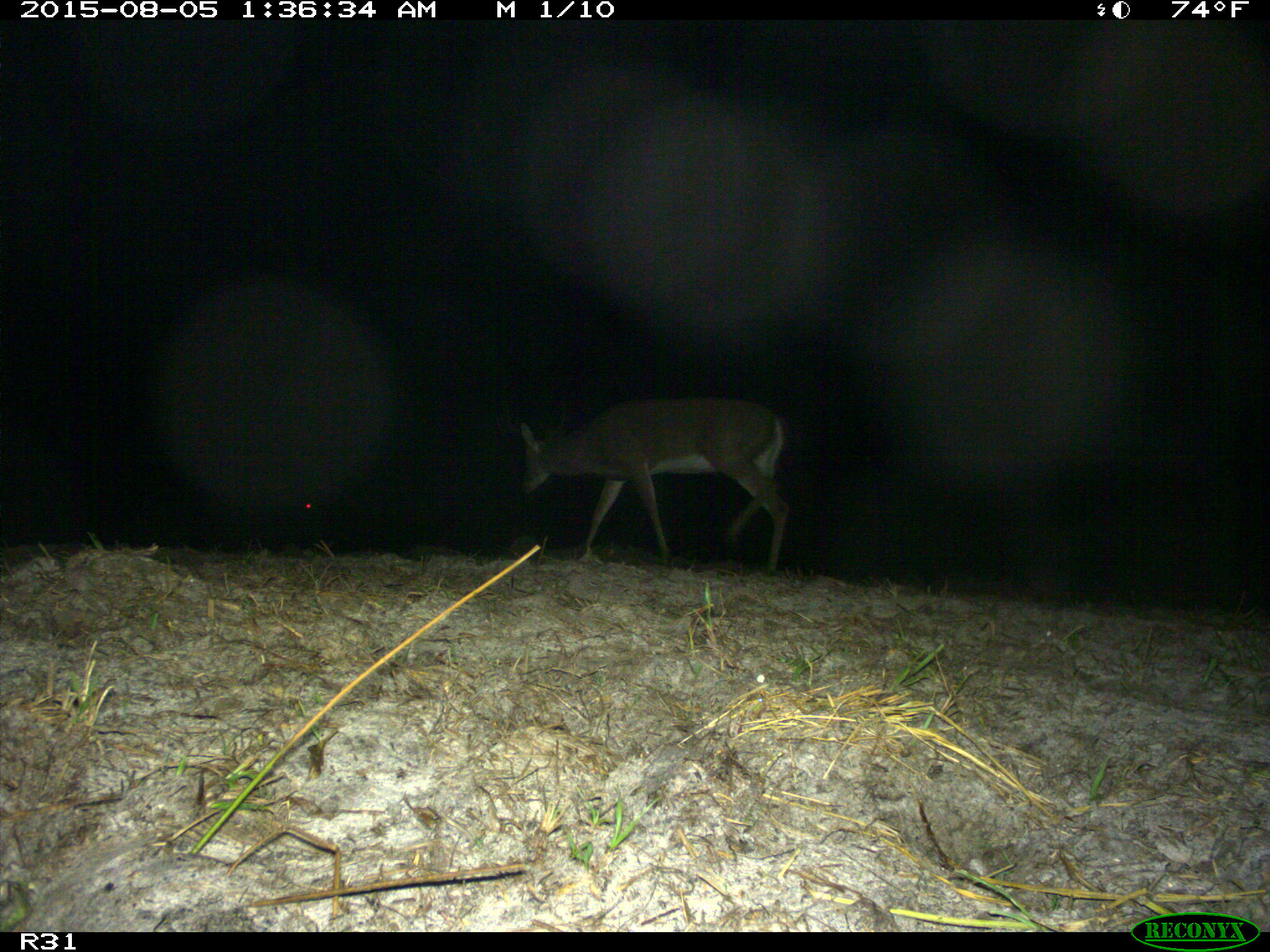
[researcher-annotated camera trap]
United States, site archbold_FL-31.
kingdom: Animalia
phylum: Chordata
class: Mammalia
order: Artiodactyla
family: Cervidae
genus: Odocoileus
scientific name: Odocoileus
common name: deer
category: unidentified deer